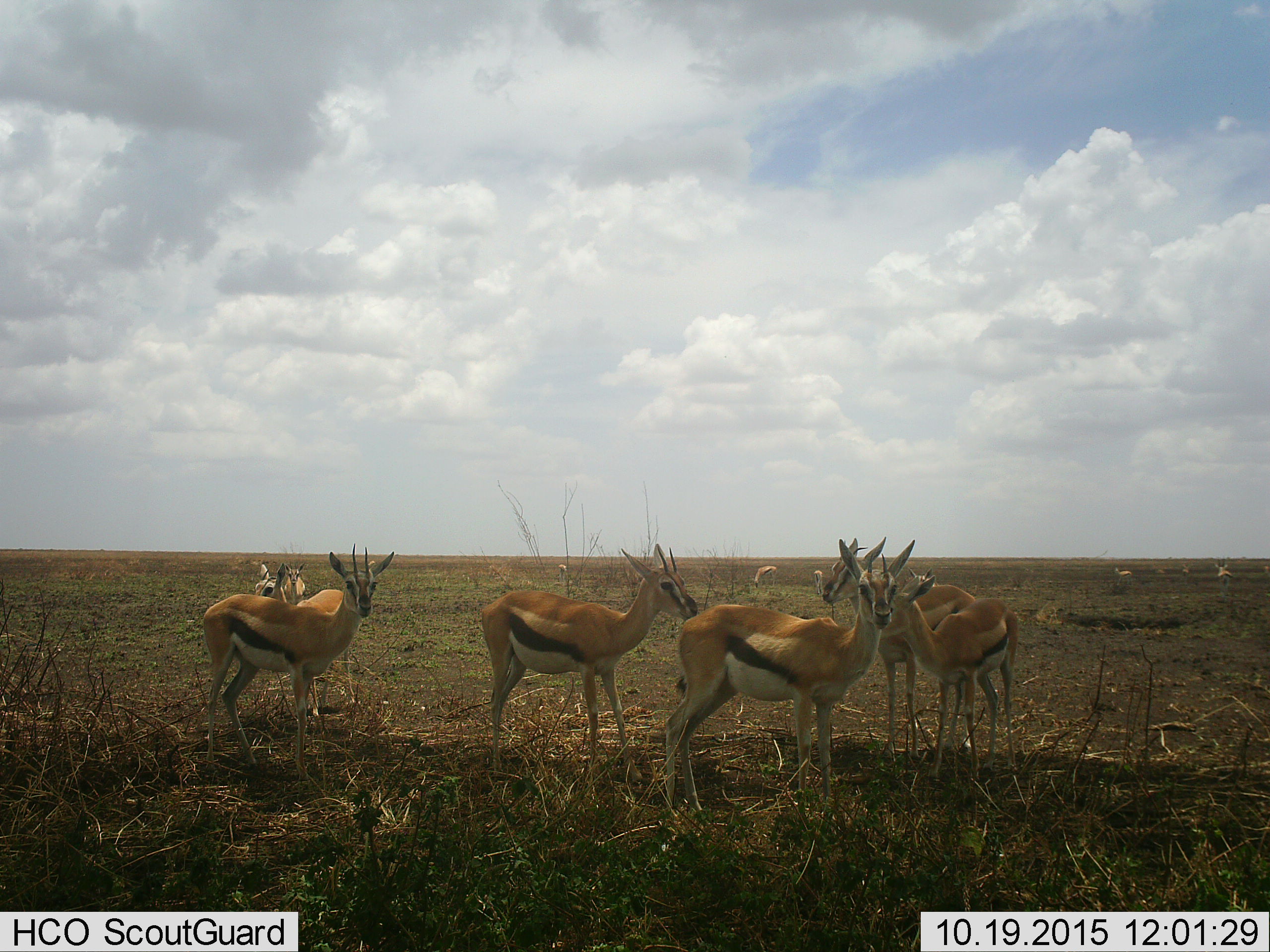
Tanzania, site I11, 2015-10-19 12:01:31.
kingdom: Animalia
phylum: Chordata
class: Mammalia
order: Artiodactyla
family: Bovidae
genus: Eudorcas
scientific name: Eudorcas thomsonii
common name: thomson's gazelle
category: gazellethomsons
Gazellethomsons (thomson's gazelle) (Eudorcas thomsonii), count 11-50. Behavior (volunteer vote fractions): standing 80%, resting 20%, moving 20%, interacting 30%. Young present (vote fraction): 20%. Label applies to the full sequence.